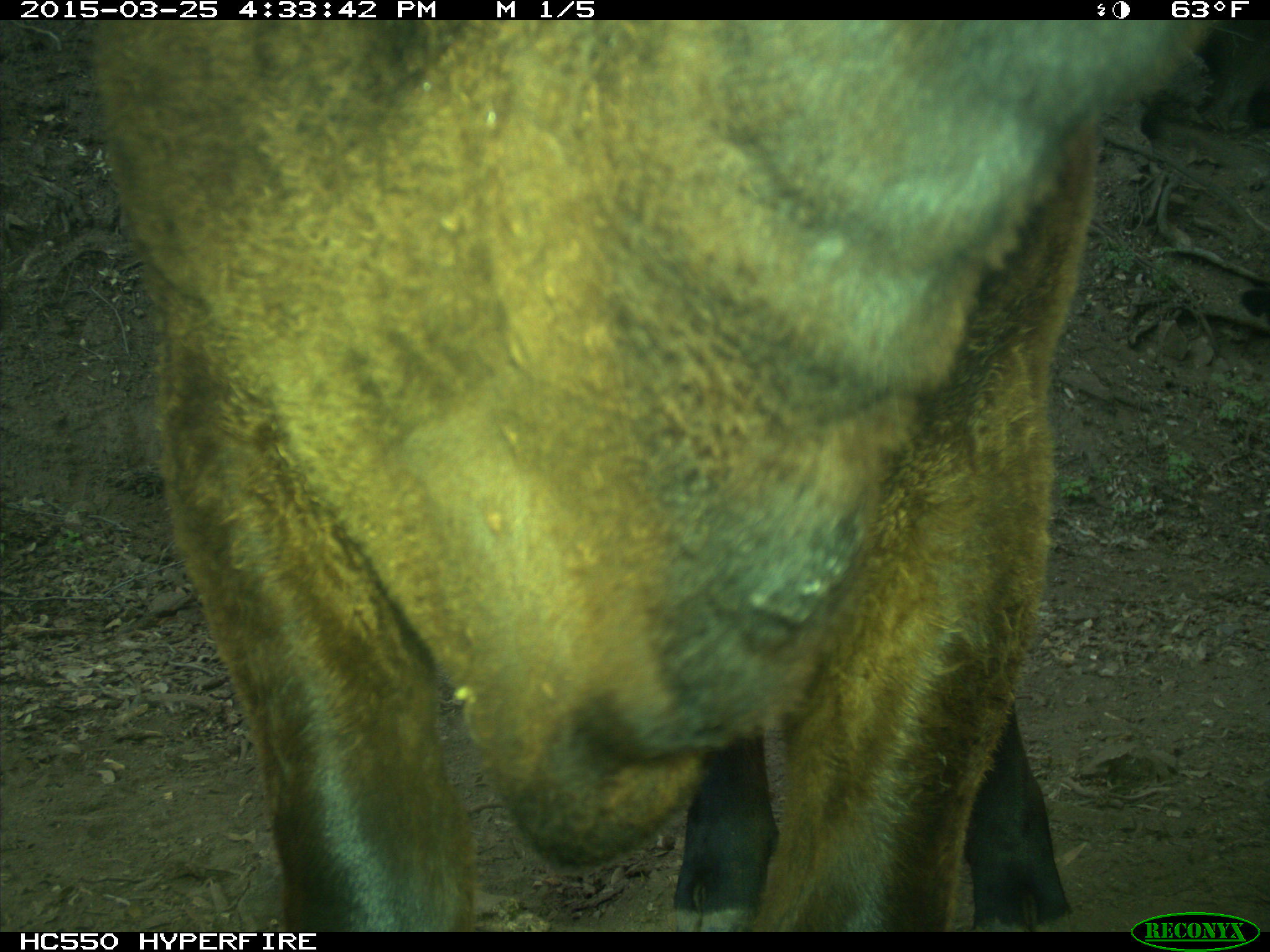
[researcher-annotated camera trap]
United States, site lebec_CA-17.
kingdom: Animalia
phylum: Chordata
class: Mammalia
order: Artiodactyla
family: Bovidae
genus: Bos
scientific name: Bos taurus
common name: domestic cow